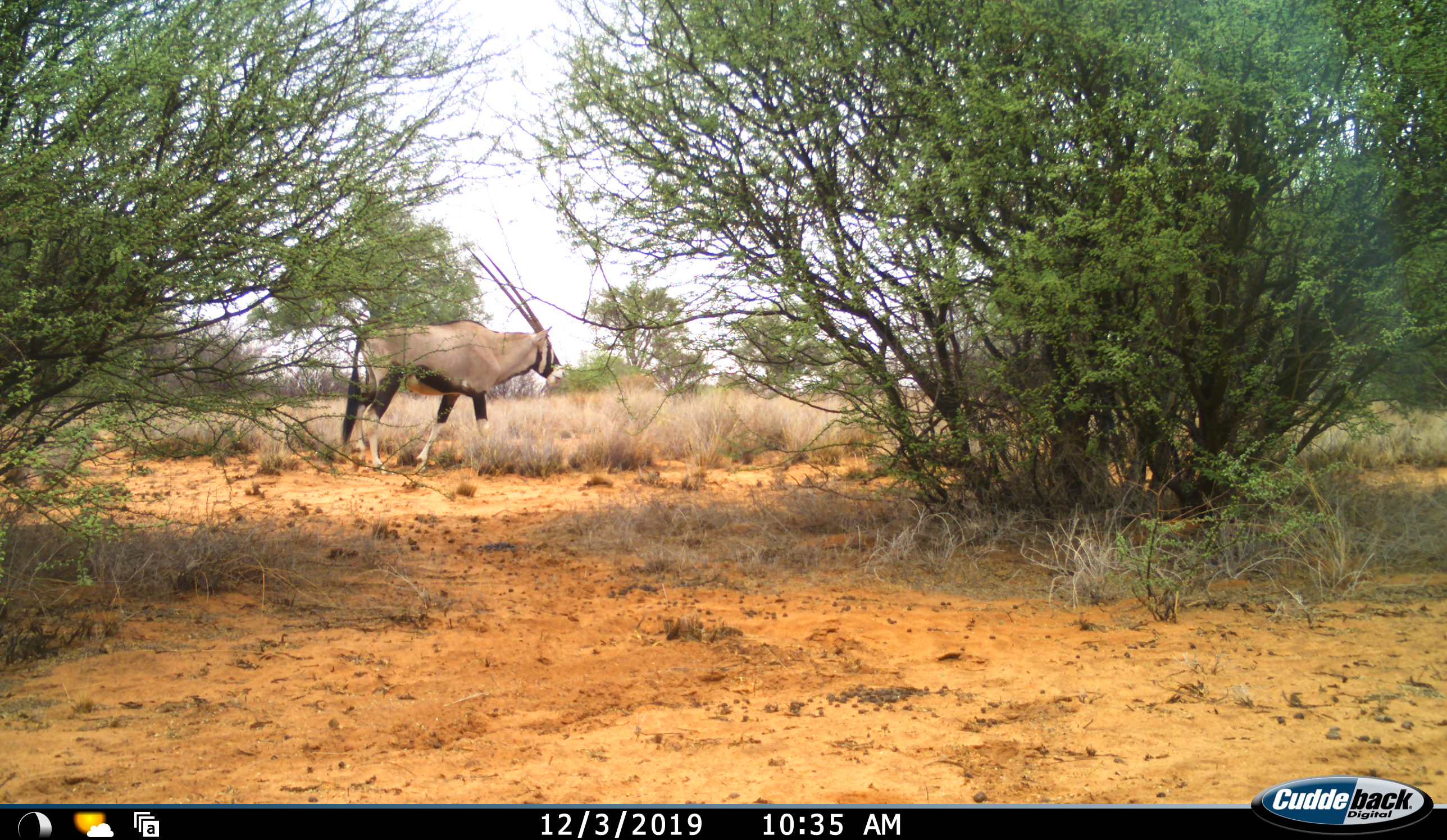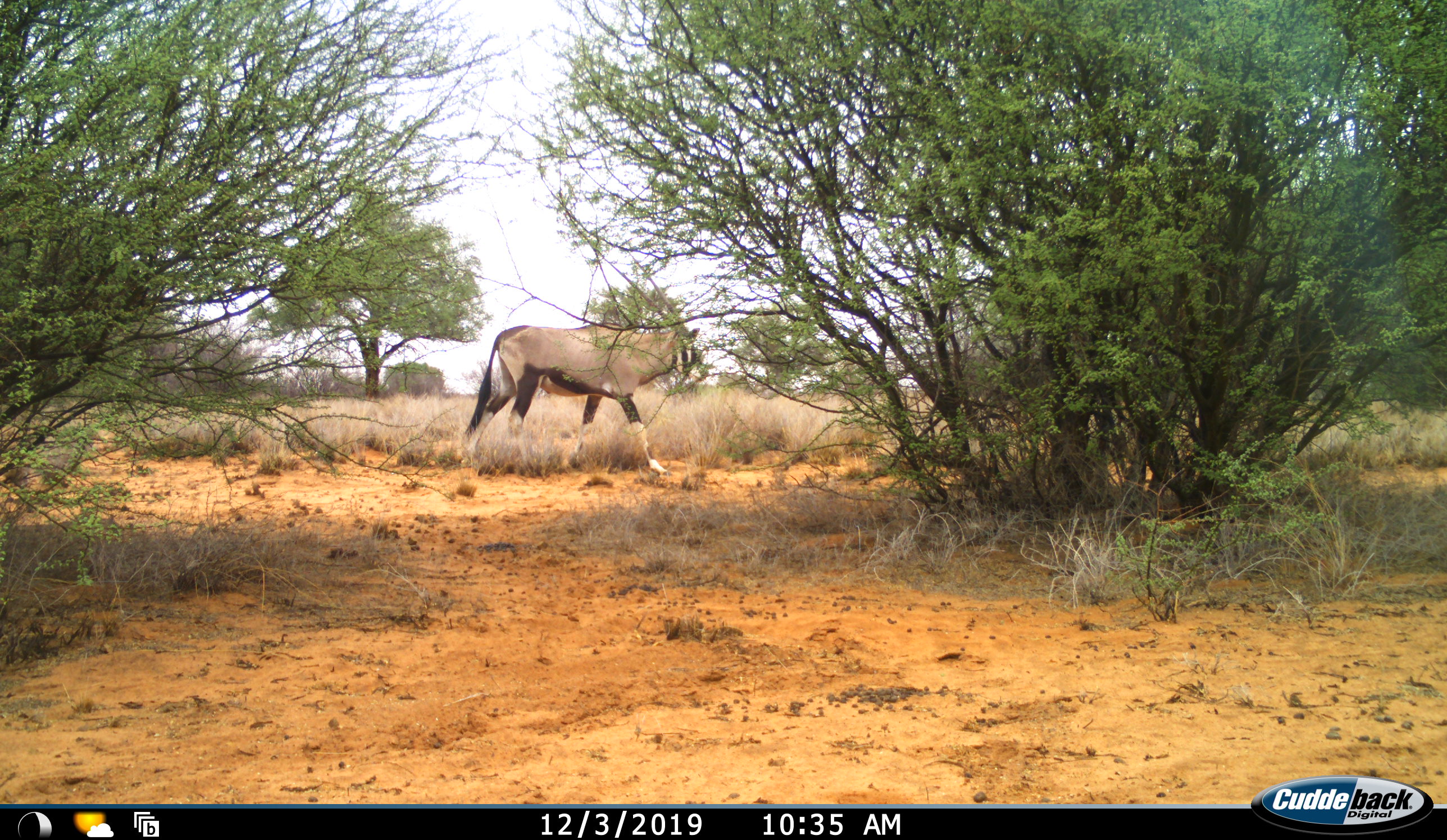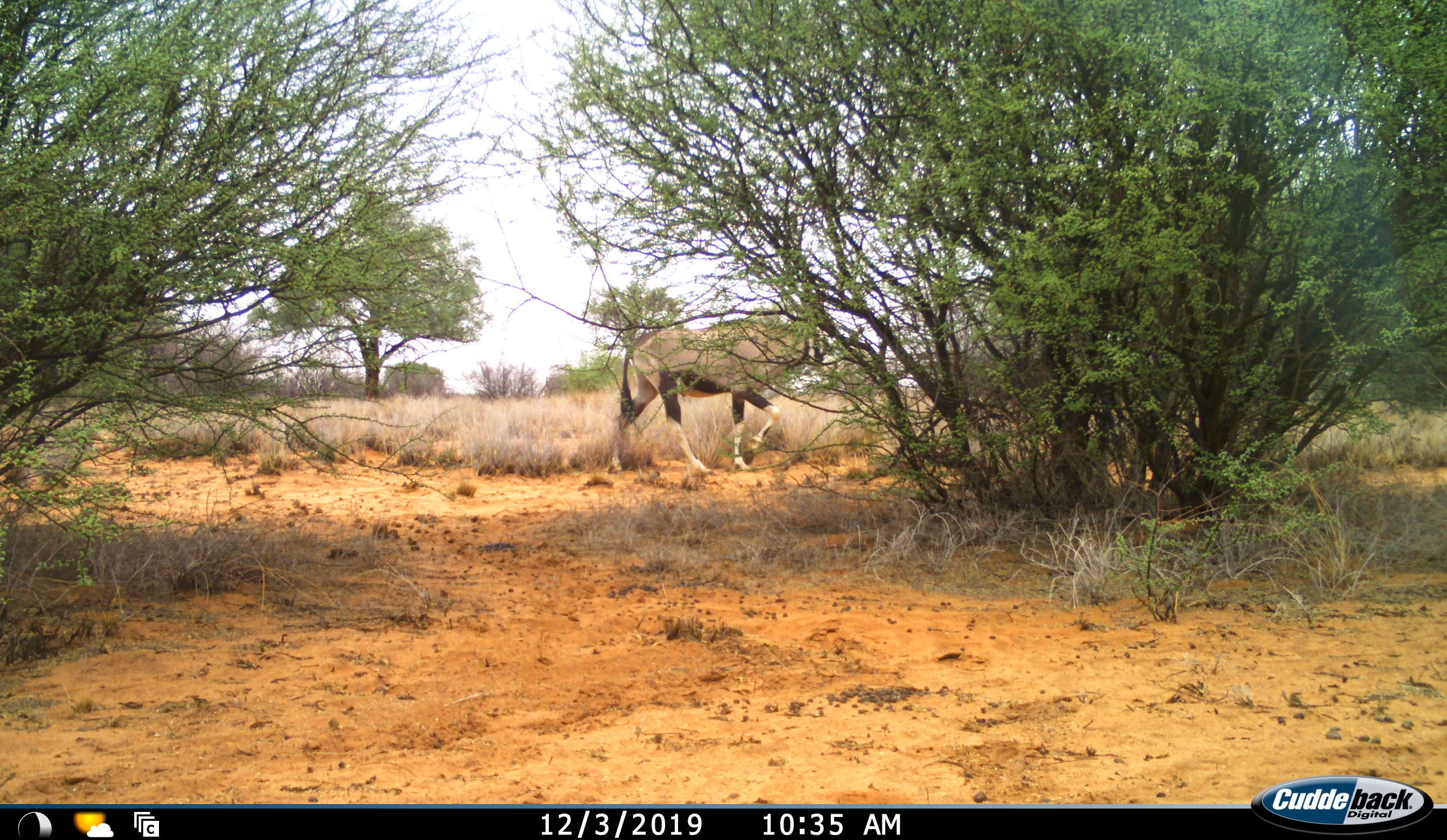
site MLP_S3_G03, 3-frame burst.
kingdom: Animalia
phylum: Chordata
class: Mammalia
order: Artiodactyla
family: Bovidae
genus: Oryx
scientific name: Oryx gazella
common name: gemsbok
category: oryx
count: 1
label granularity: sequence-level